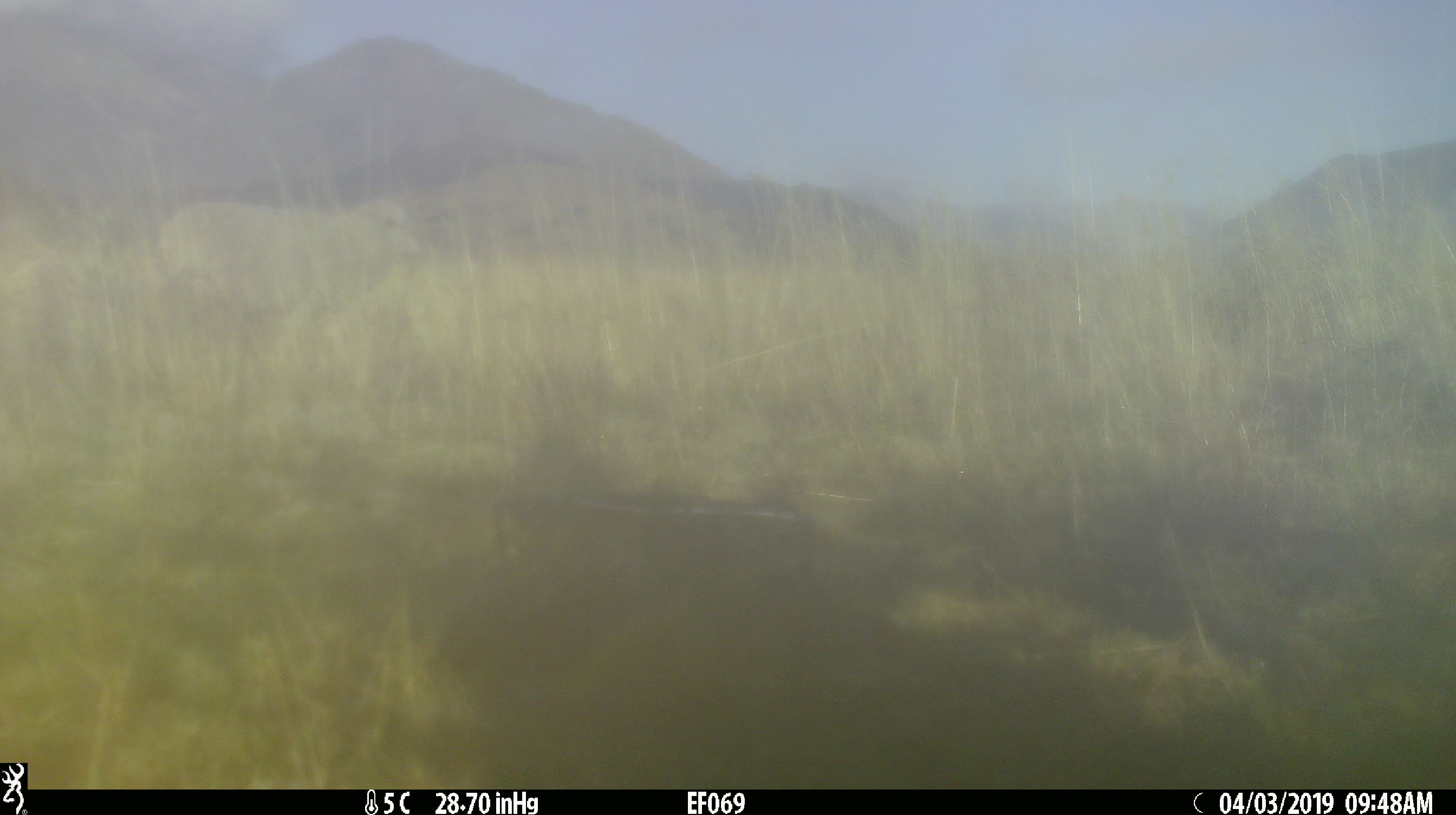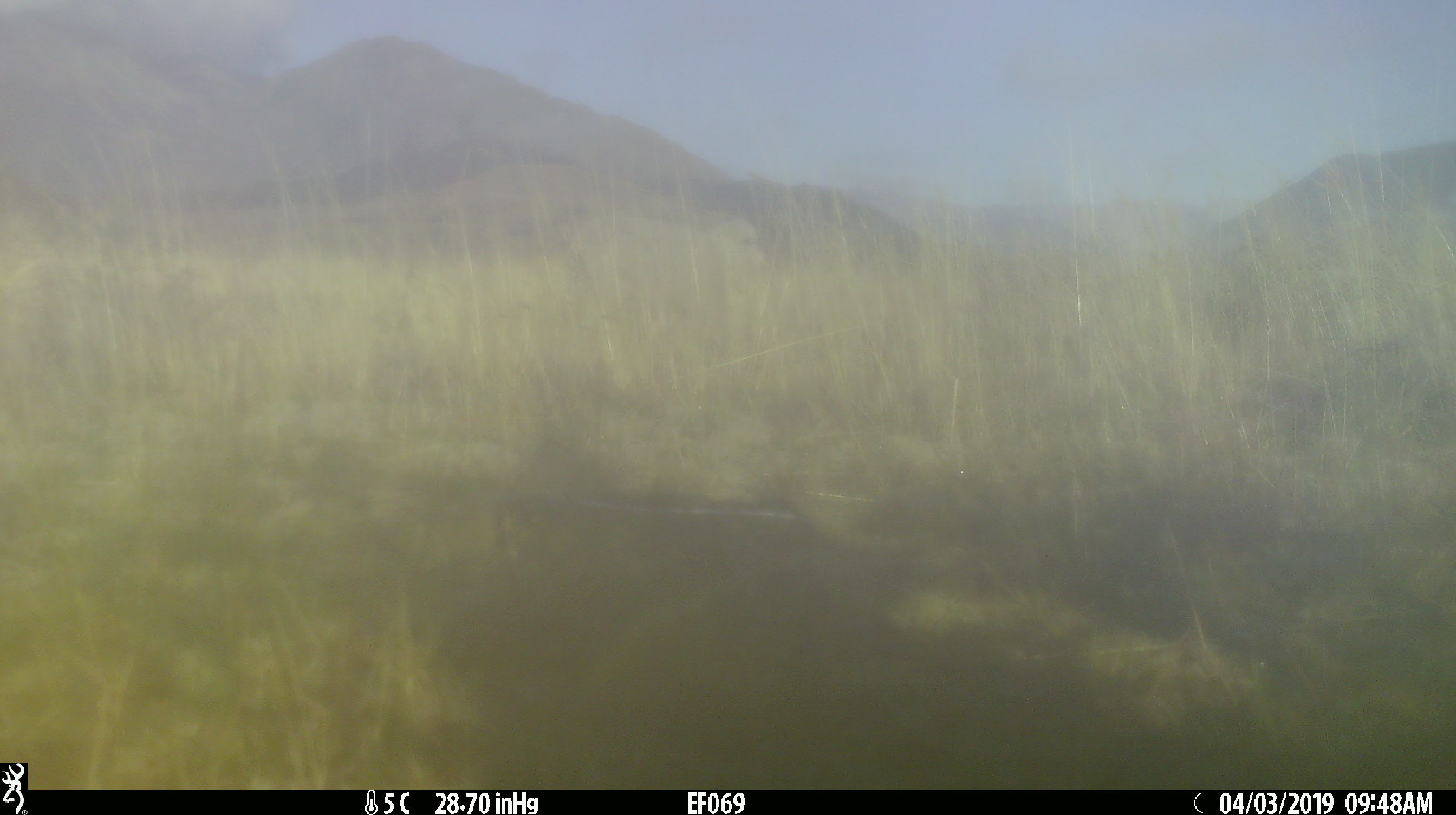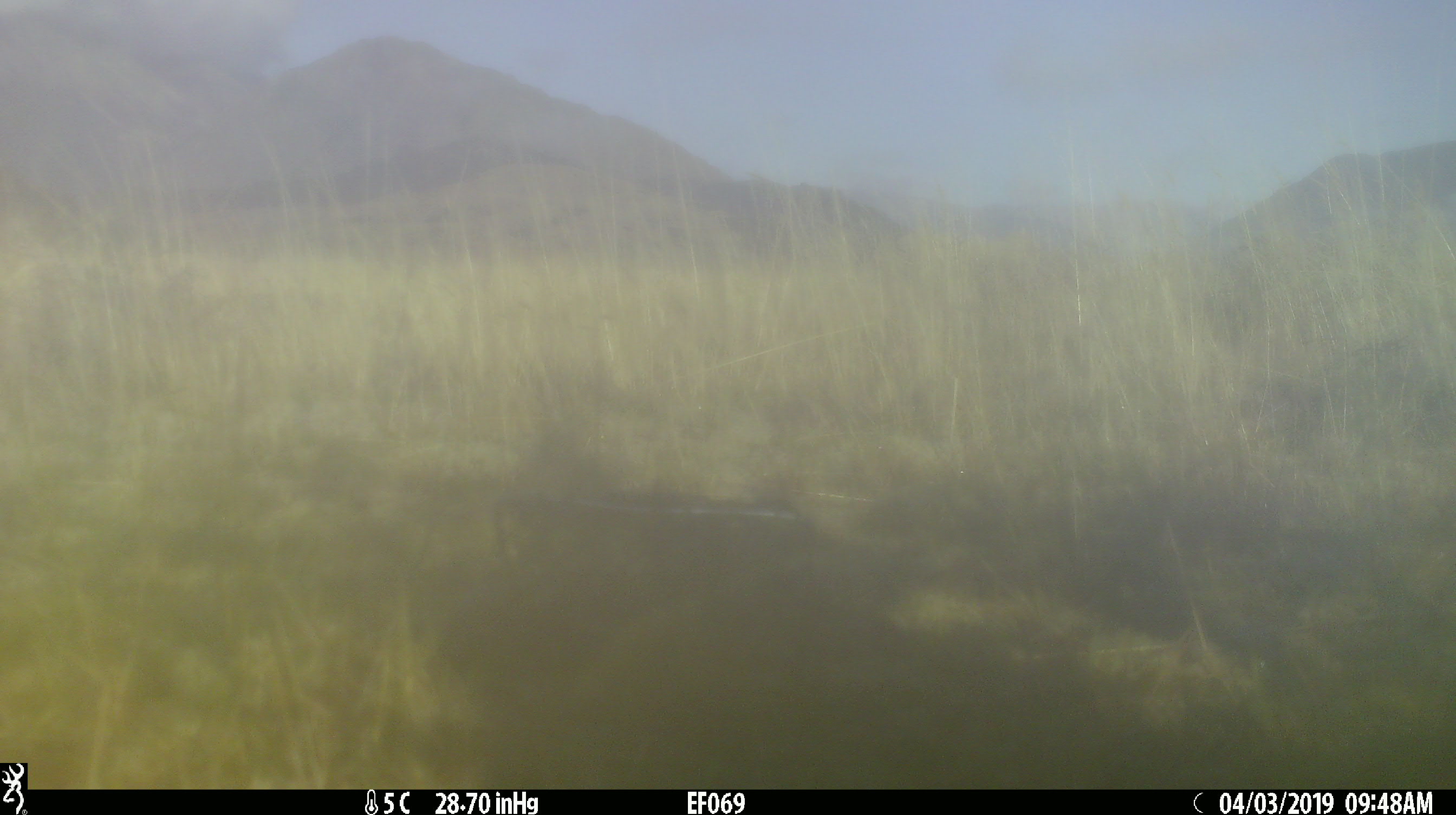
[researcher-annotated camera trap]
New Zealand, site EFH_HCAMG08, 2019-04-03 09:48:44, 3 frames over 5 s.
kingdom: Animalia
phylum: Chordata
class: Mammalia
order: Artiodactyla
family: Bovidae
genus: Ovis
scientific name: Ovis aries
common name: domestic sheep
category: sheep